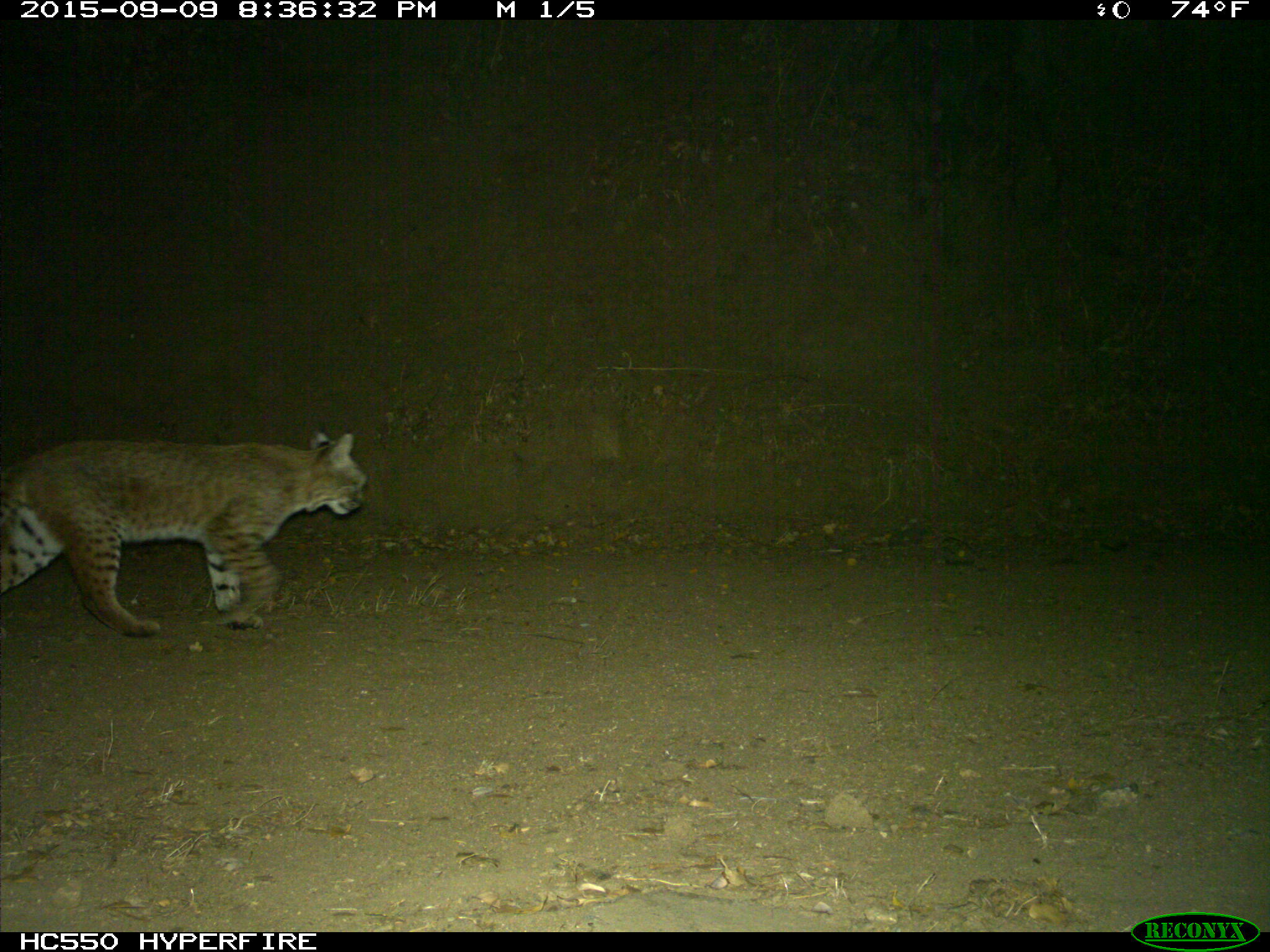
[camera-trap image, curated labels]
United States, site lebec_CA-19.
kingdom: Animalia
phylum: Chordata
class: Mammalia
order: Carnivora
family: Felidae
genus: Lynx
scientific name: Lynx rufus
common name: bobcat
Lynx rufus (bobcat).